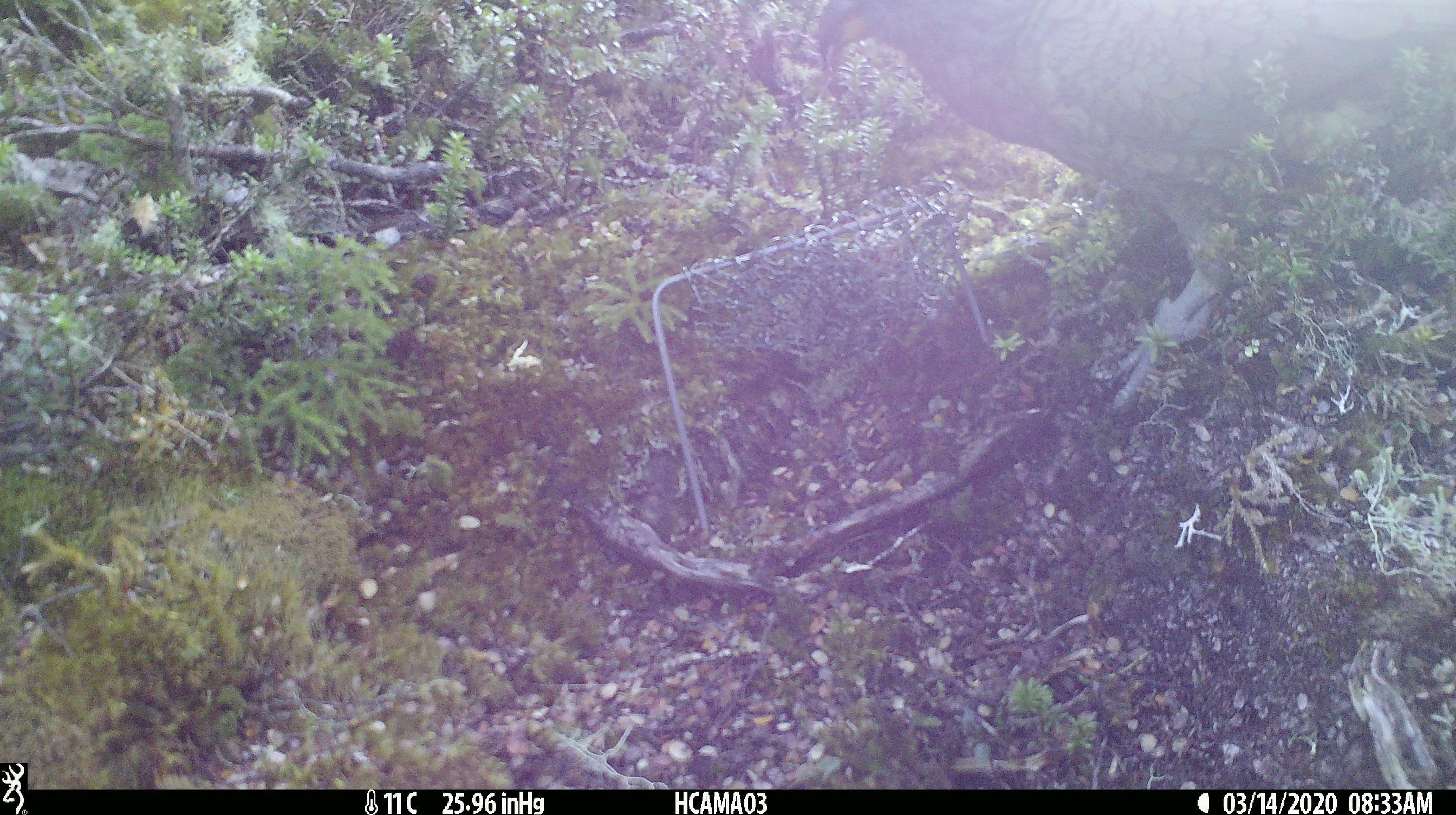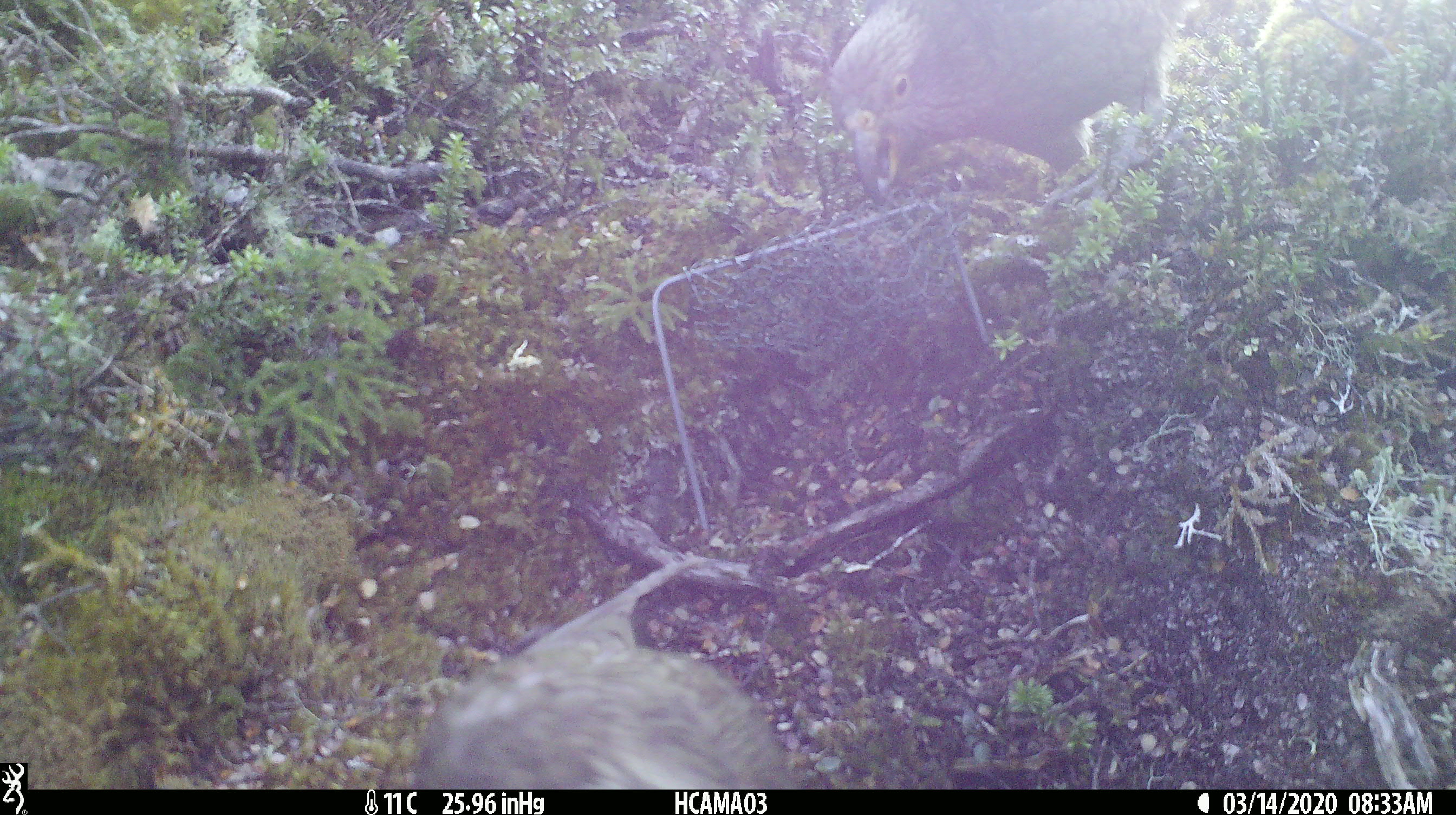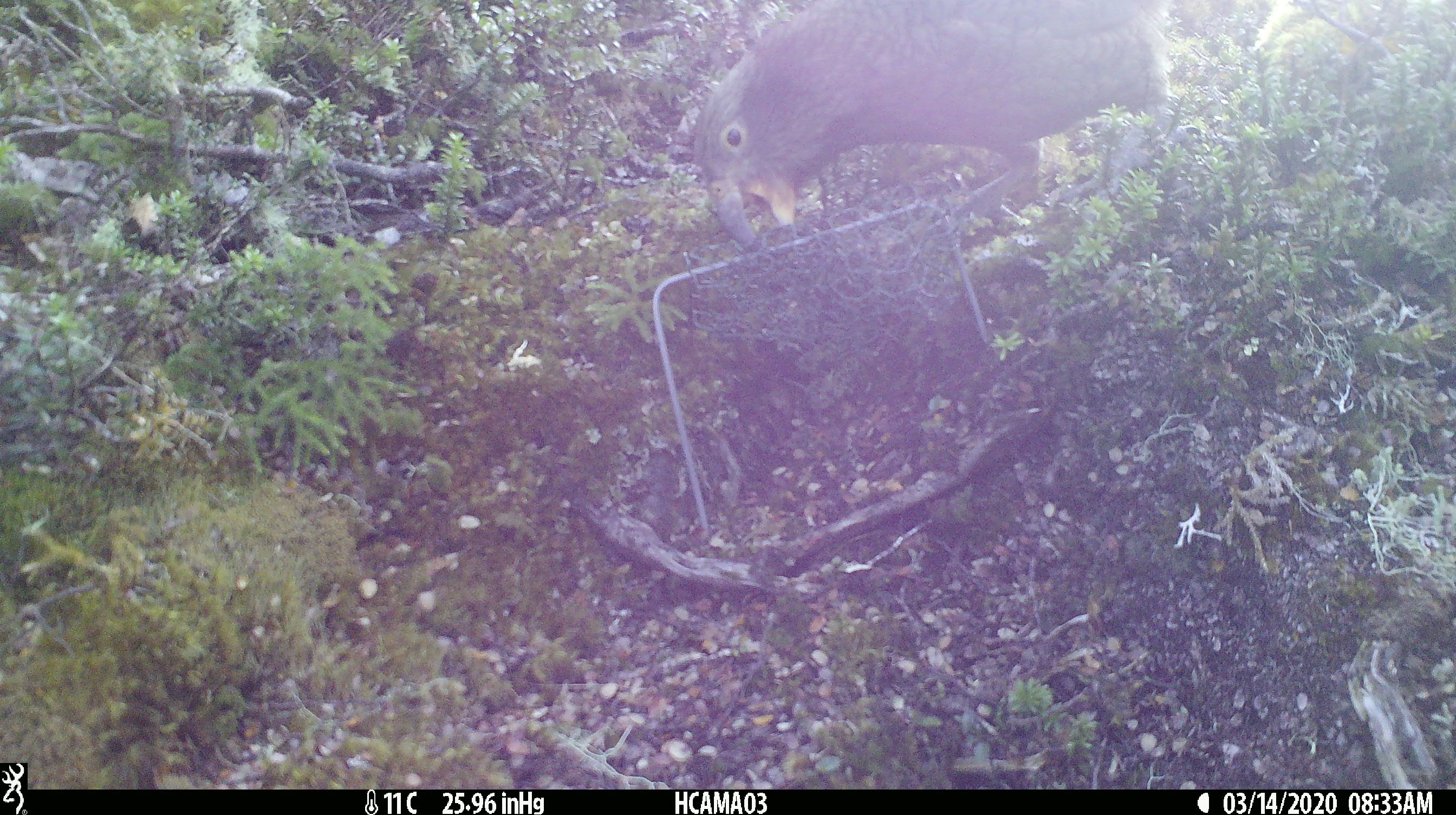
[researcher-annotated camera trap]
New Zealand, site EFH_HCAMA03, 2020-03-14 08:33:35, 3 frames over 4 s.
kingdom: Animalia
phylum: Chordata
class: Aves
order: Psittaciformes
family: Strigopidae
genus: Nestor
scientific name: Nestor notabilis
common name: kea